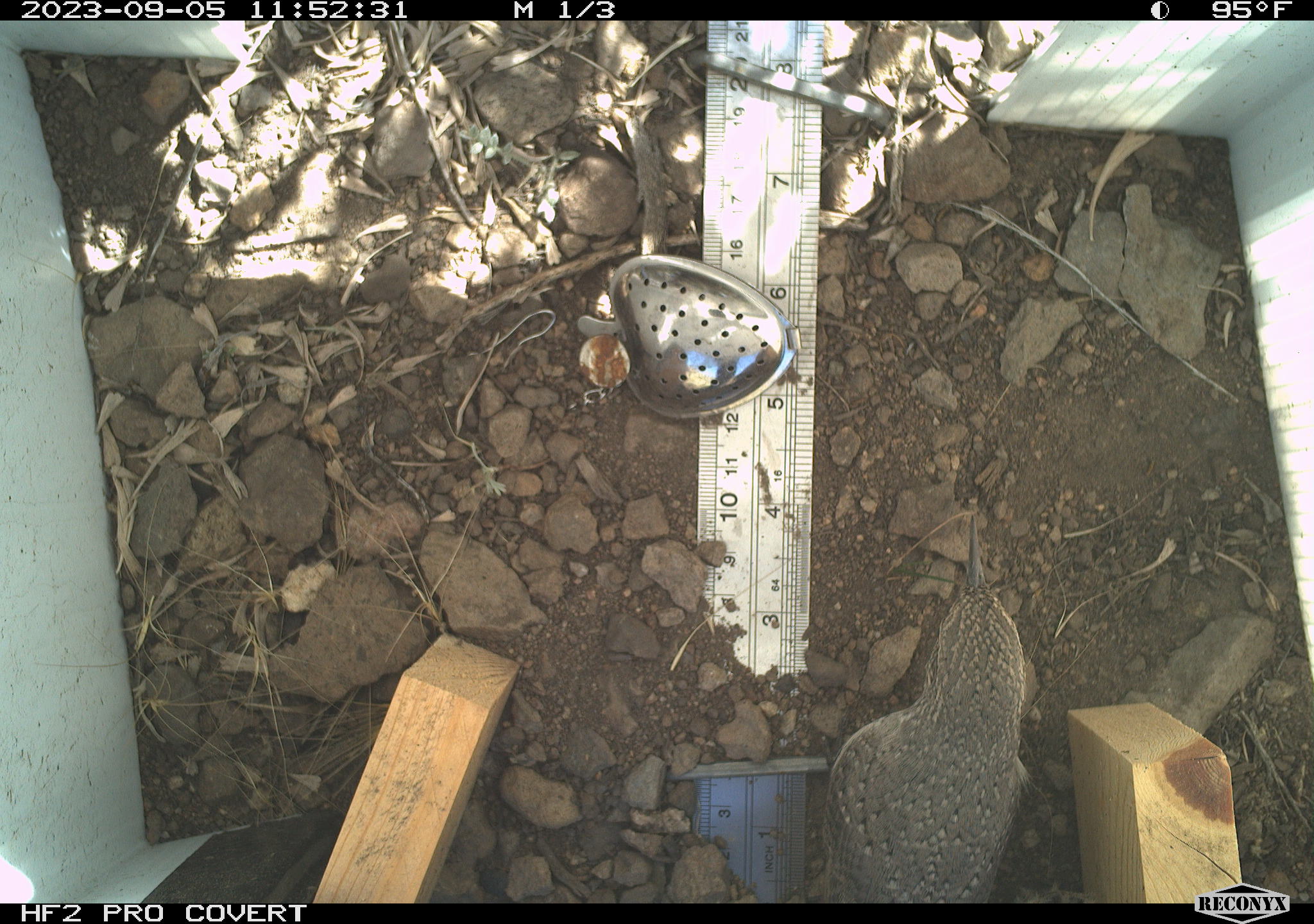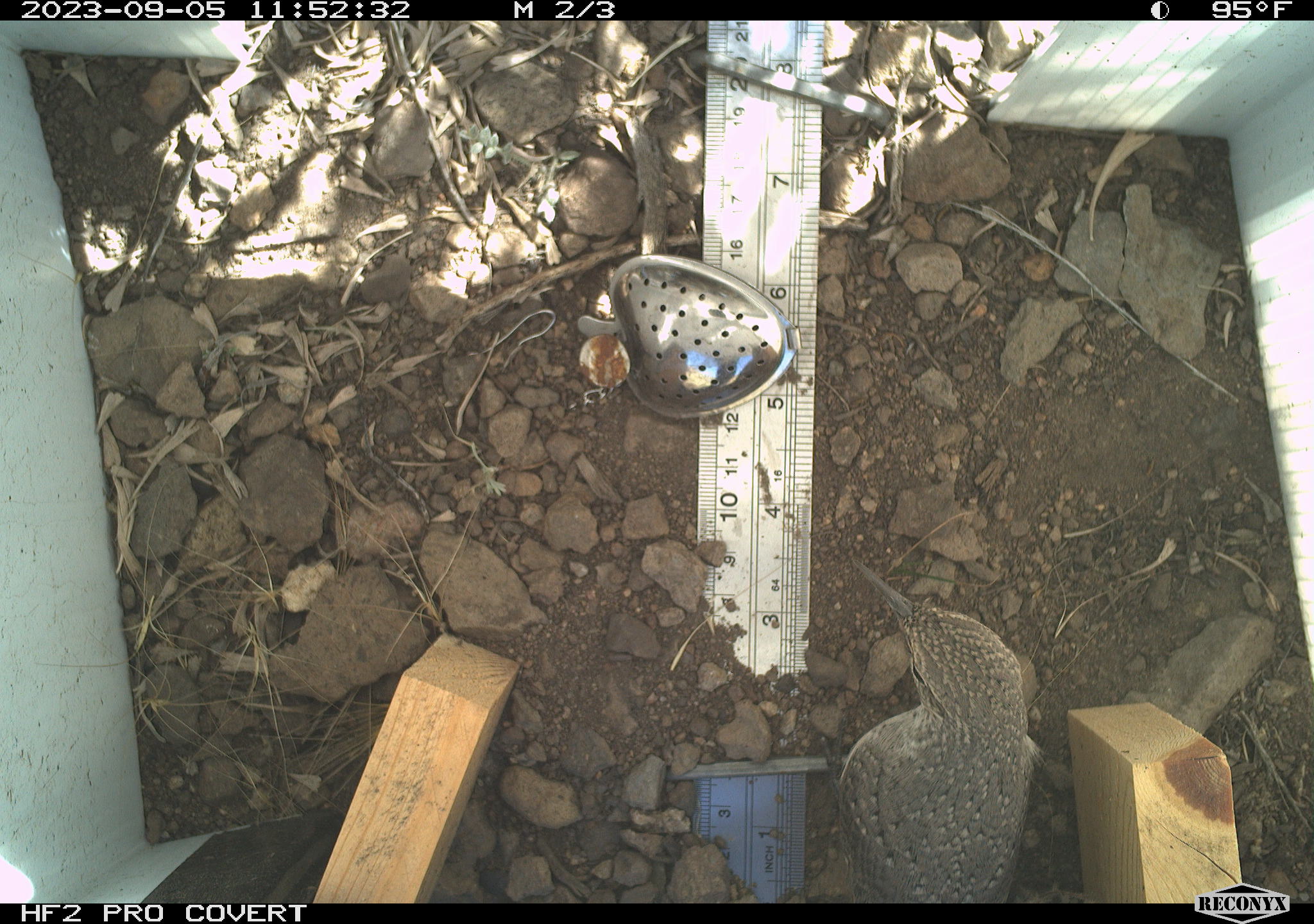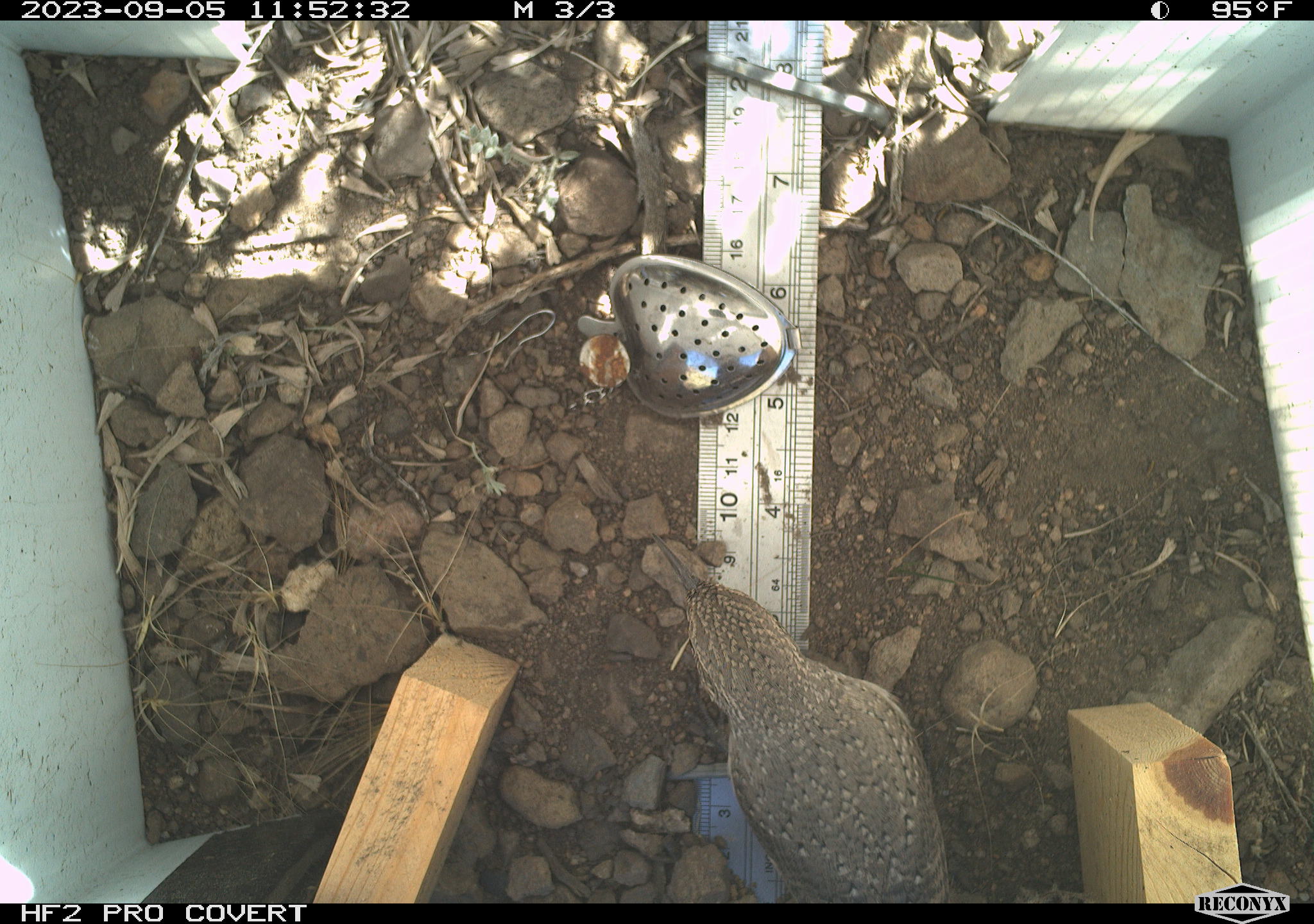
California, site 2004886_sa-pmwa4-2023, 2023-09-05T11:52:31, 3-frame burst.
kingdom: Animalia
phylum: Chordata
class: Aves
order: Passeriformes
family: Troglodytidae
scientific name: Troglodytidae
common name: wren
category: troglodytidae family